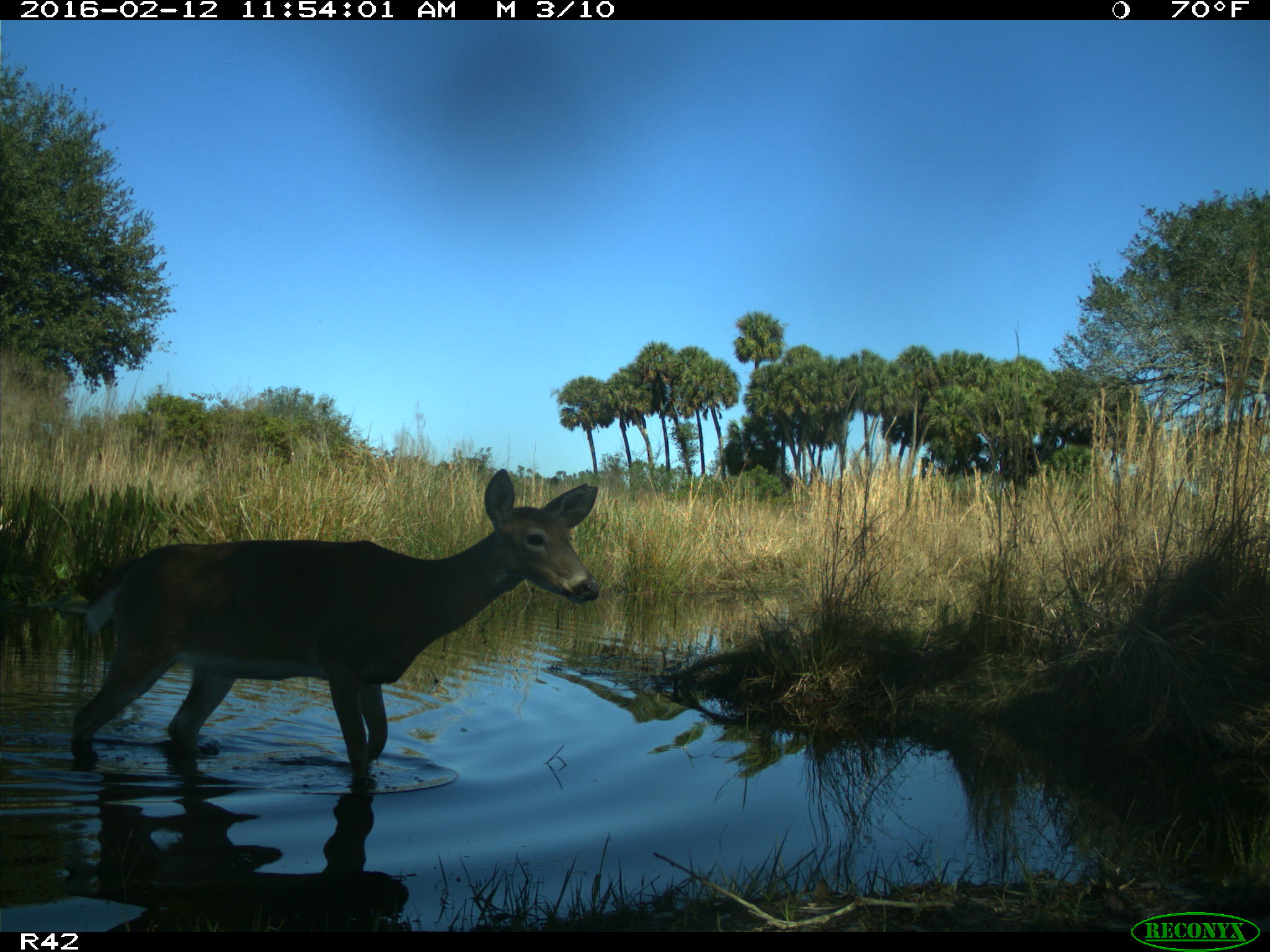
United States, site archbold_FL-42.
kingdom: Animalia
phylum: Chordata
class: Mammalia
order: Artiodactyla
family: Cervidae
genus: Odocoileus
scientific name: Odocoileus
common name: deer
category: unidentified deer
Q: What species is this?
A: Unidentified deer (deer) (Odocoileus).